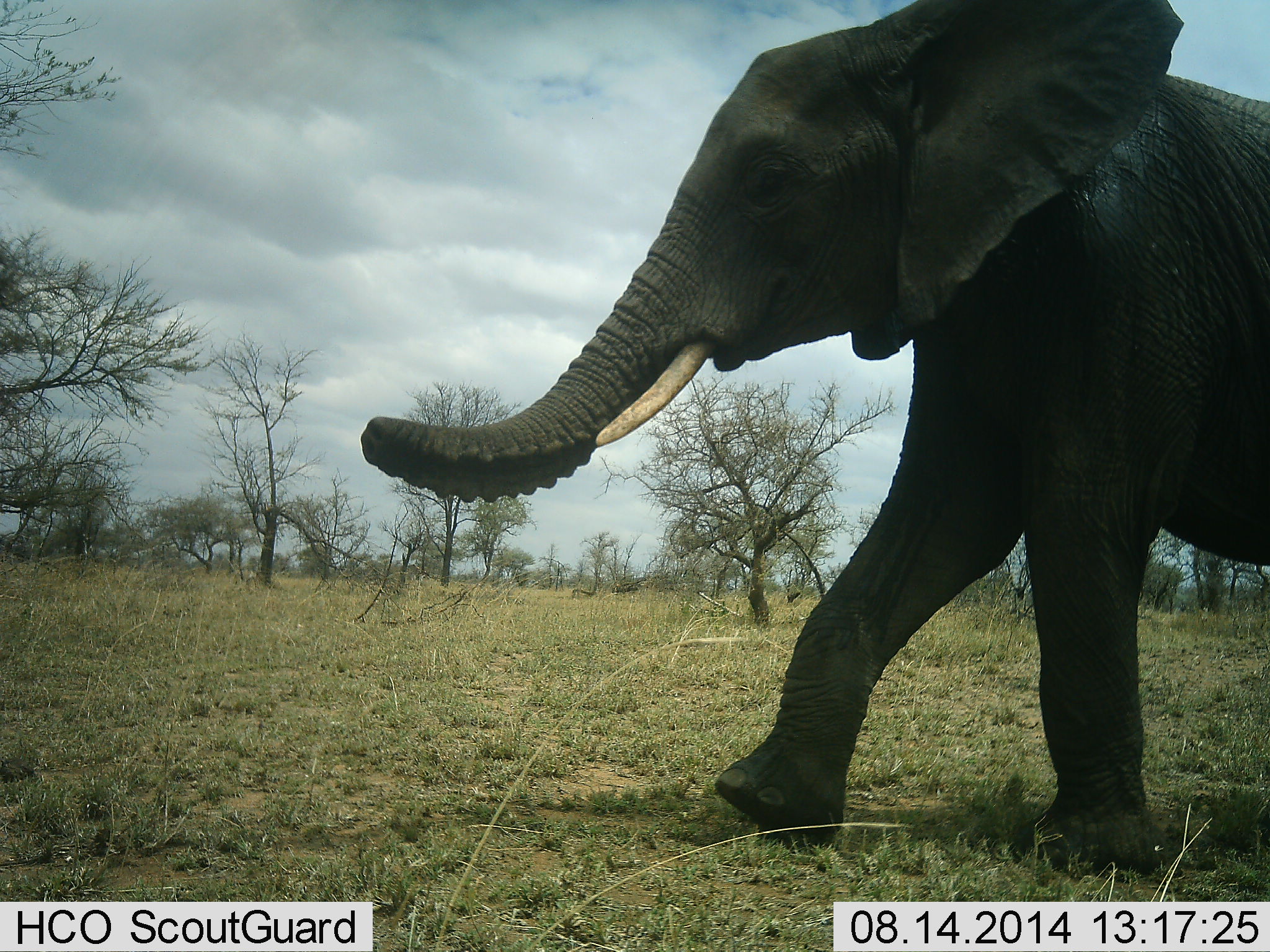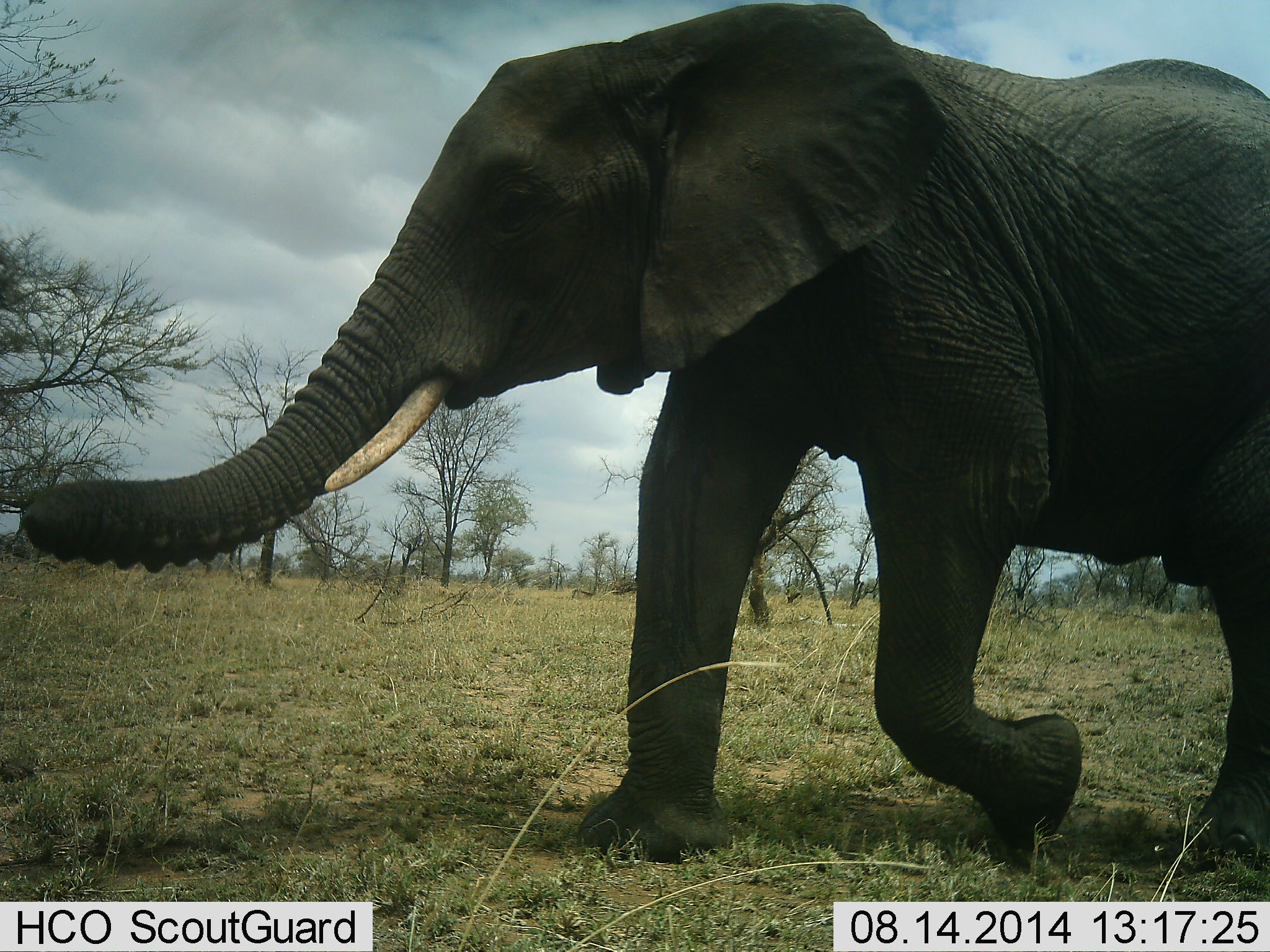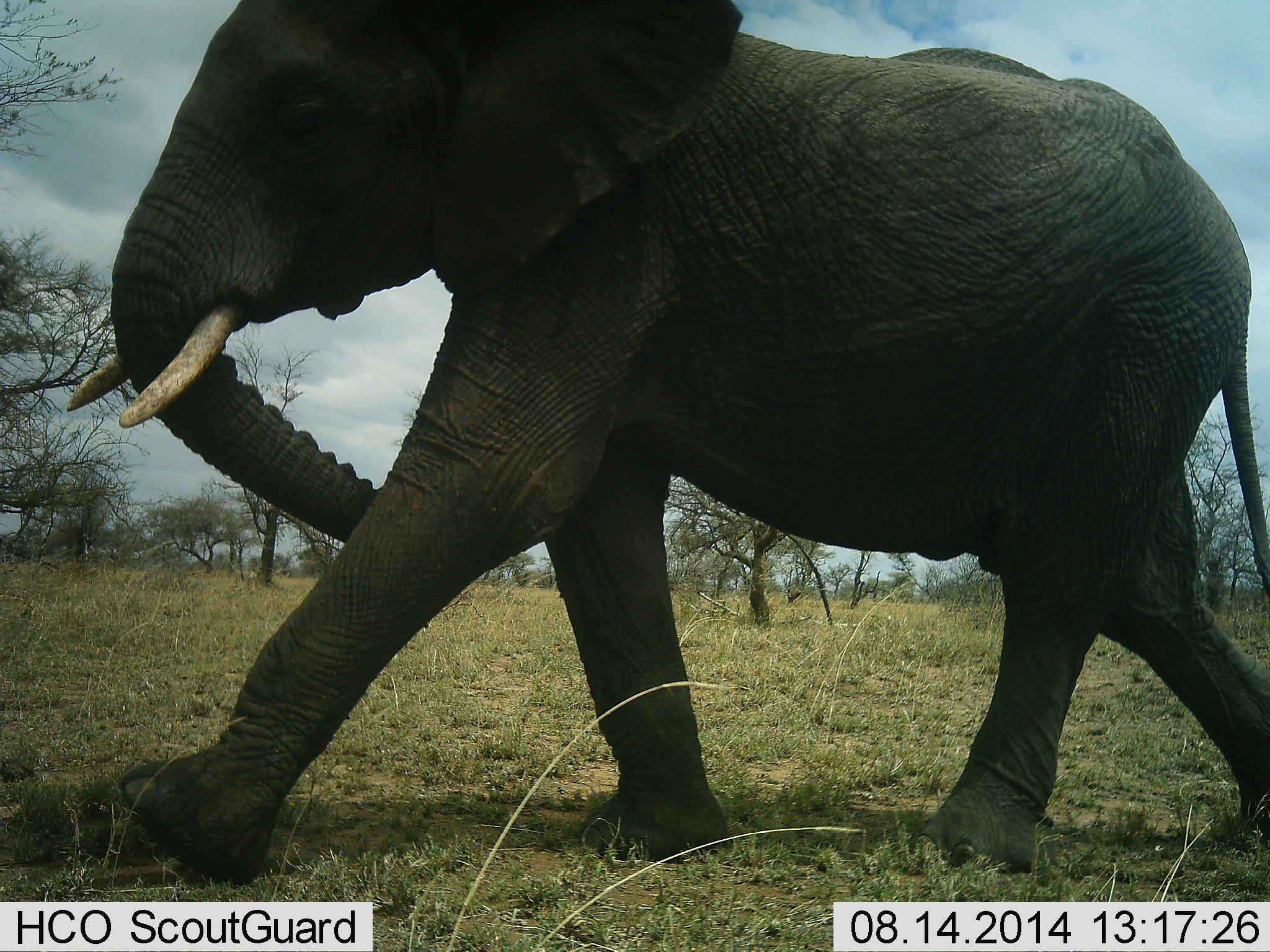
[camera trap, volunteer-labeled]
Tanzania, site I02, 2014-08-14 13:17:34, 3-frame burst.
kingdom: Animalia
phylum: Chordata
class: Mammalia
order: Proboscidea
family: Elephantidae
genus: Loxodonta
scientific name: Loxodonta africana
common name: african bush elephant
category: elephant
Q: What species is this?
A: Elephant (african bush elephant) (Loxodonta africana).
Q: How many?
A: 1.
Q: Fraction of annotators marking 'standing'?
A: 0%.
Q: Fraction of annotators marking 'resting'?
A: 0%.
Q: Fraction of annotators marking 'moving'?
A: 100%.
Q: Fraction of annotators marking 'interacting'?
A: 0%.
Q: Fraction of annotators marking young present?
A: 0%.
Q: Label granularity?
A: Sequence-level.